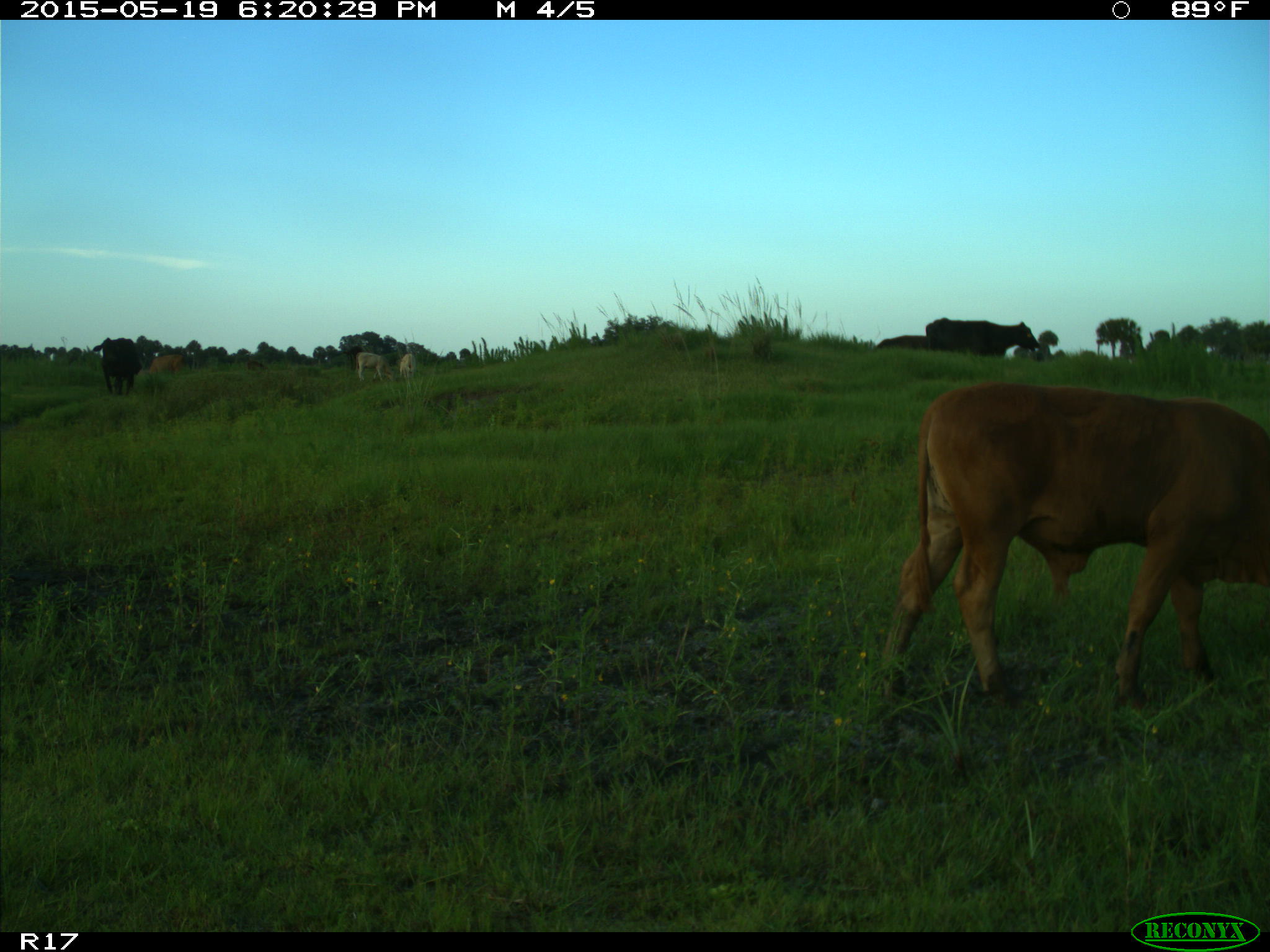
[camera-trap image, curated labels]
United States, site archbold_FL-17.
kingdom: Animalia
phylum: Chordata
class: Mammalia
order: Artiodactyla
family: Bovidae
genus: Bos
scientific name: Bos taurus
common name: domestic cow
Bos taurus (domestic cow).